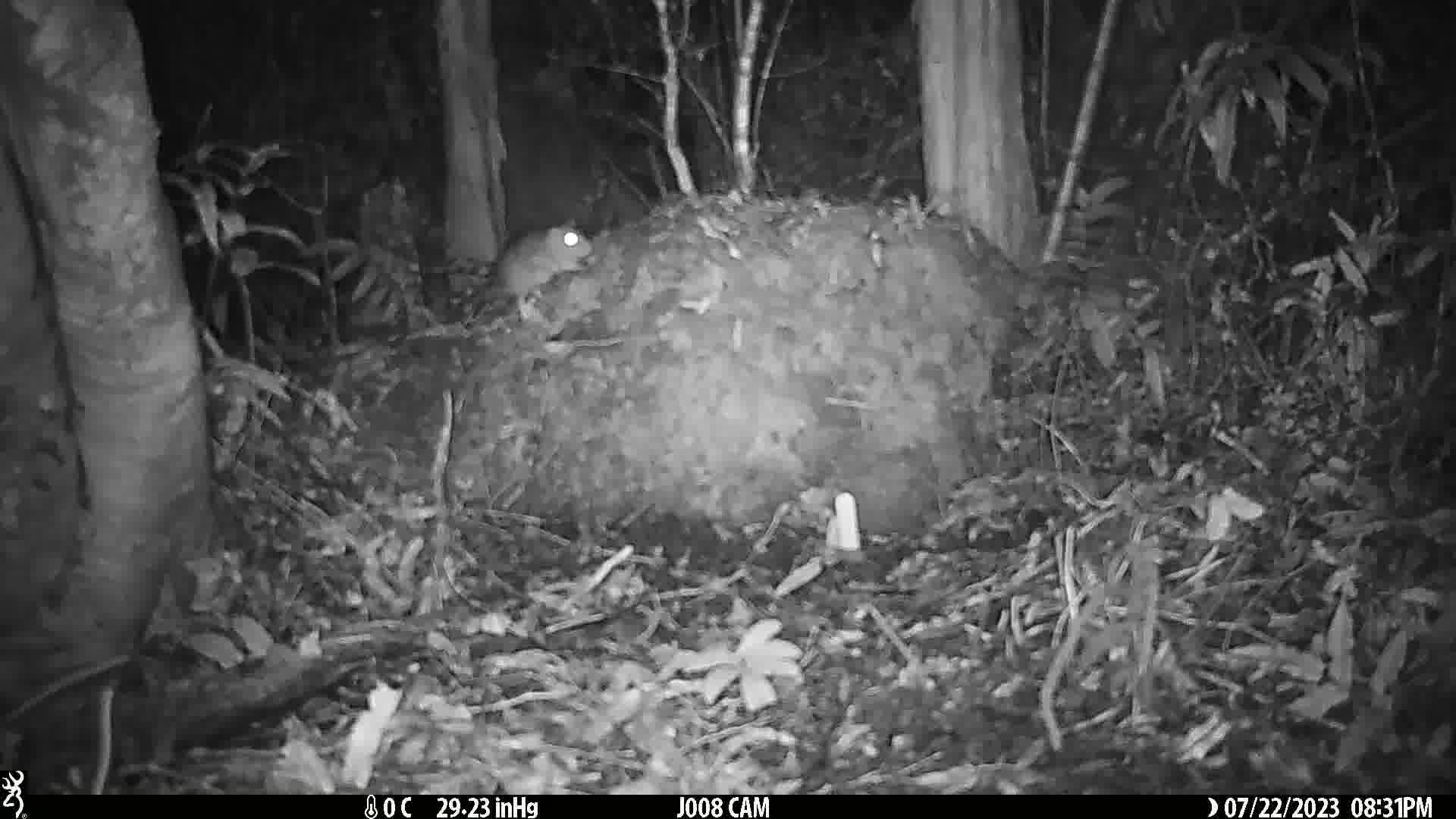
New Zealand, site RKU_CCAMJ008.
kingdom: Animalia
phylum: Chordata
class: Mammalia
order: Rodentia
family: Muridae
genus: Rattus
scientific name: Rattus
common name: rat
Rat (Rattus).